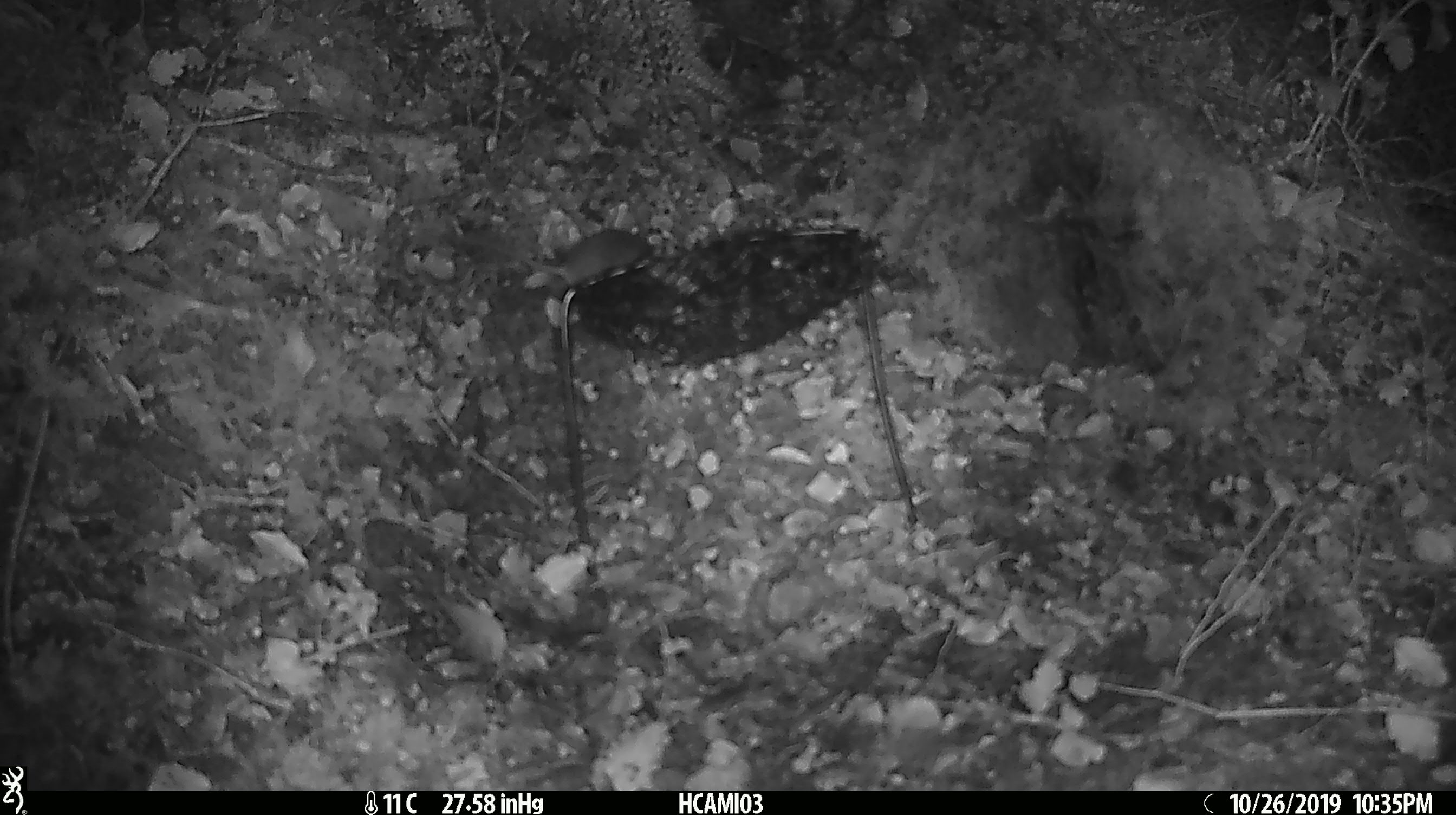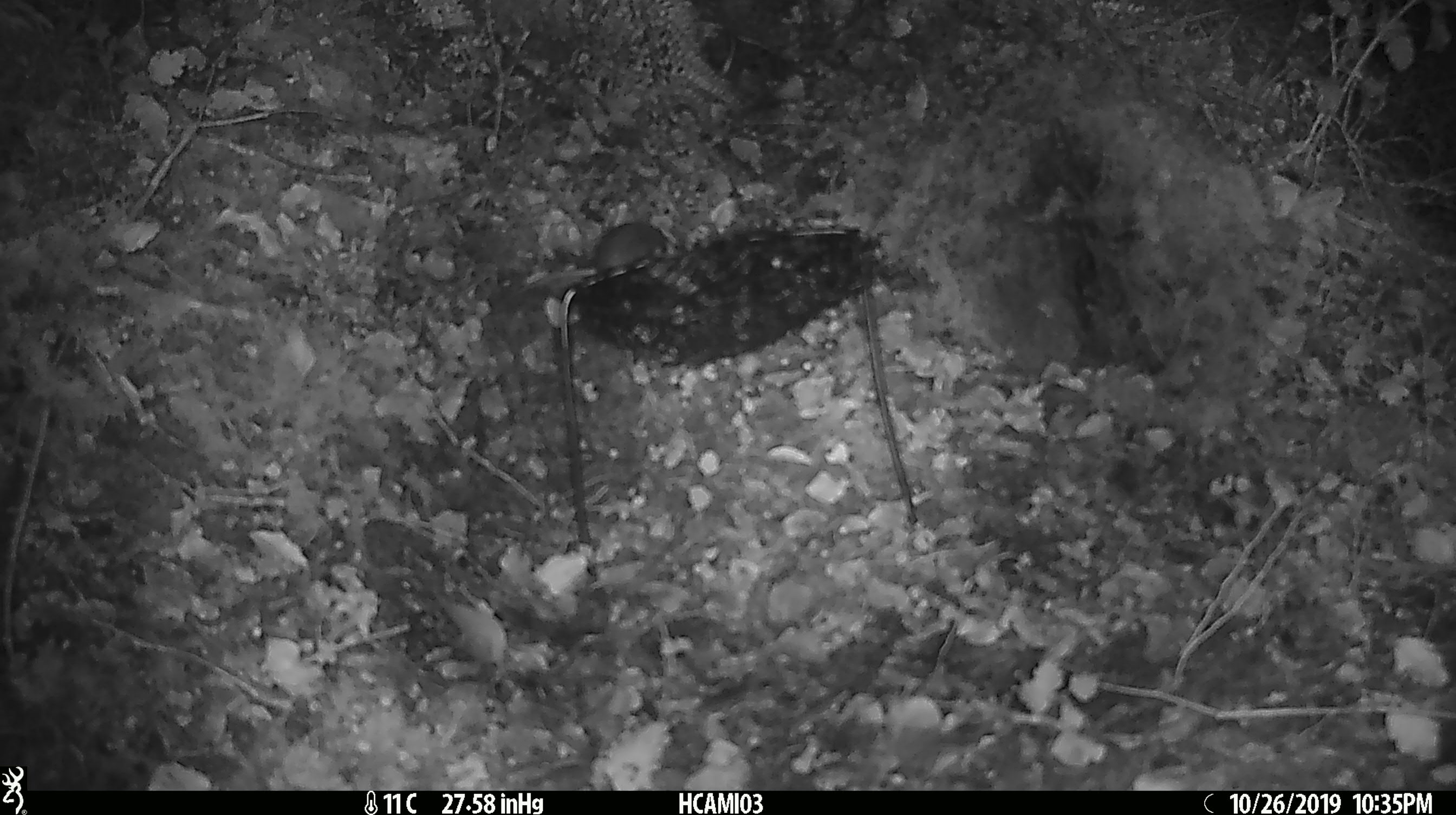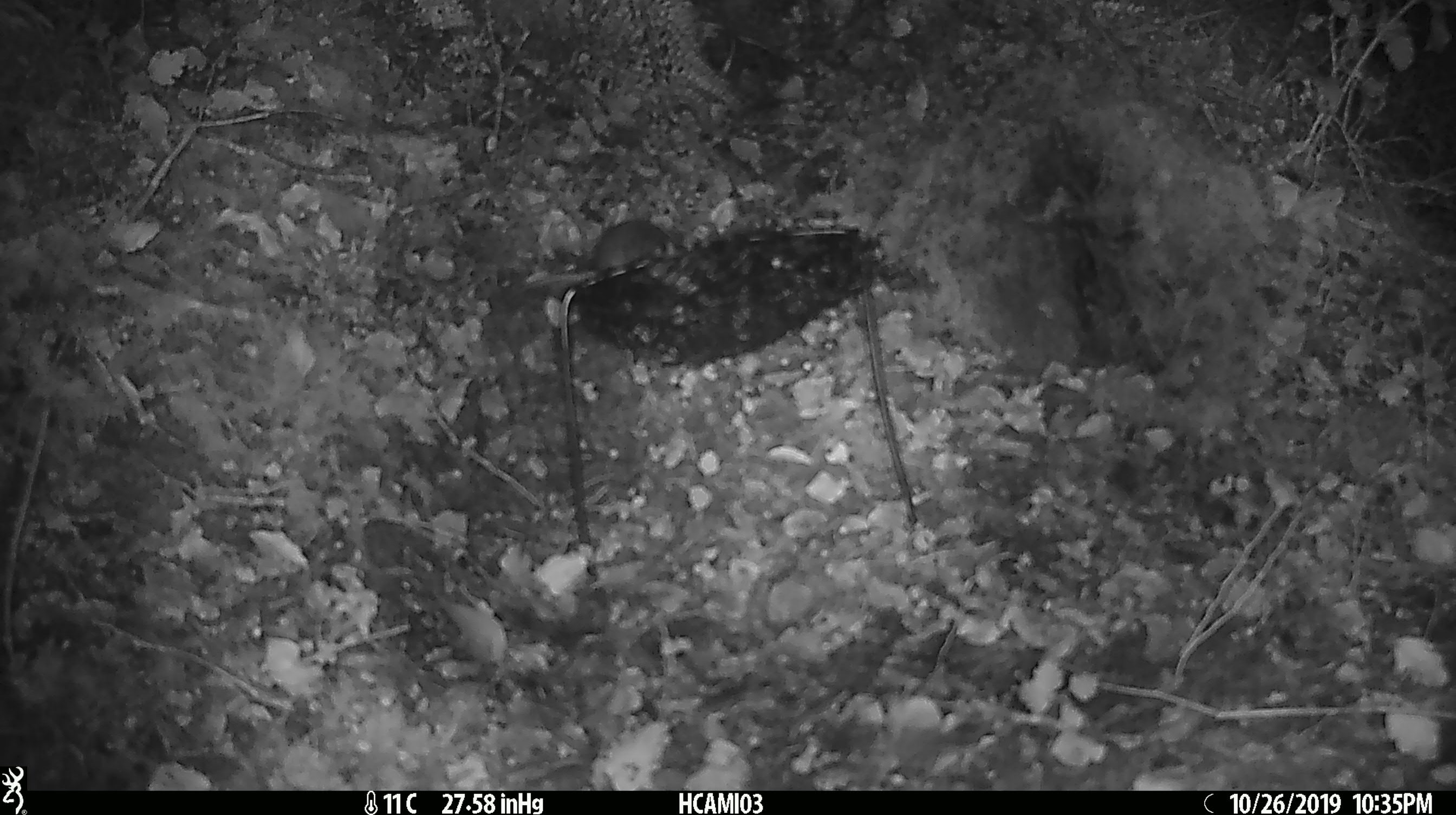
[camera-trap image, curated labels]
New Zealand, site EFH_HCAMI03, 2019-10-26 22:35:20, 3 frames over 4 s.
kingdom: Animalia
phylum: Chordata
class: Mammalia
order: Rodentia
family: Muridae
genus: Mus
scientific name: Mus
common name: mouse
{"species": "mouse (Mus)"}